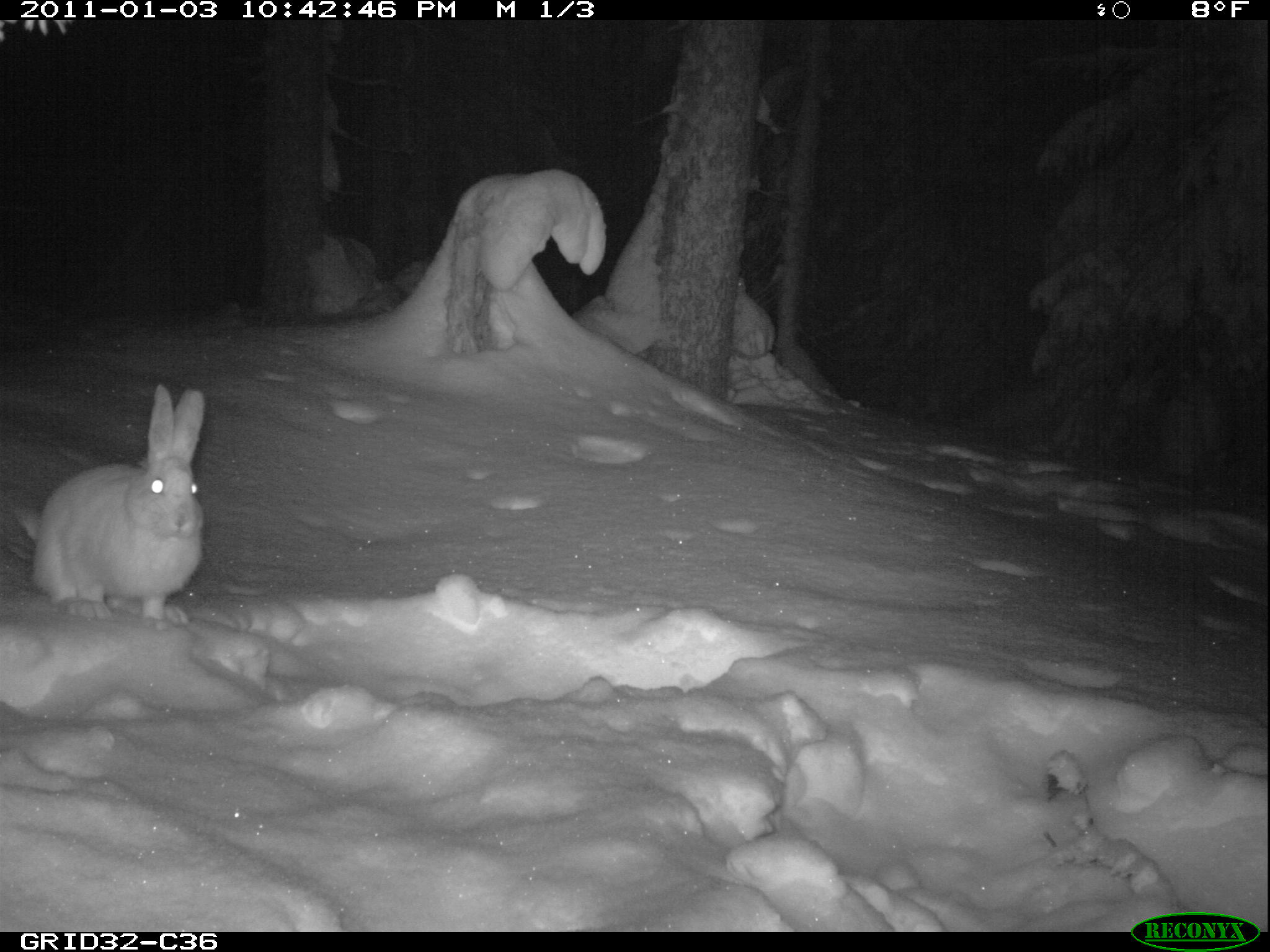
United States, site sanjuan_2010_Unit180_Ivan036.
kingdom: Animalia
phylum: Chordata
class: Mammalia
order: Lagomorpha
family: Leporidae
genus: Lepus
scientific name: Lepus americanus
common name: snowshoe hare